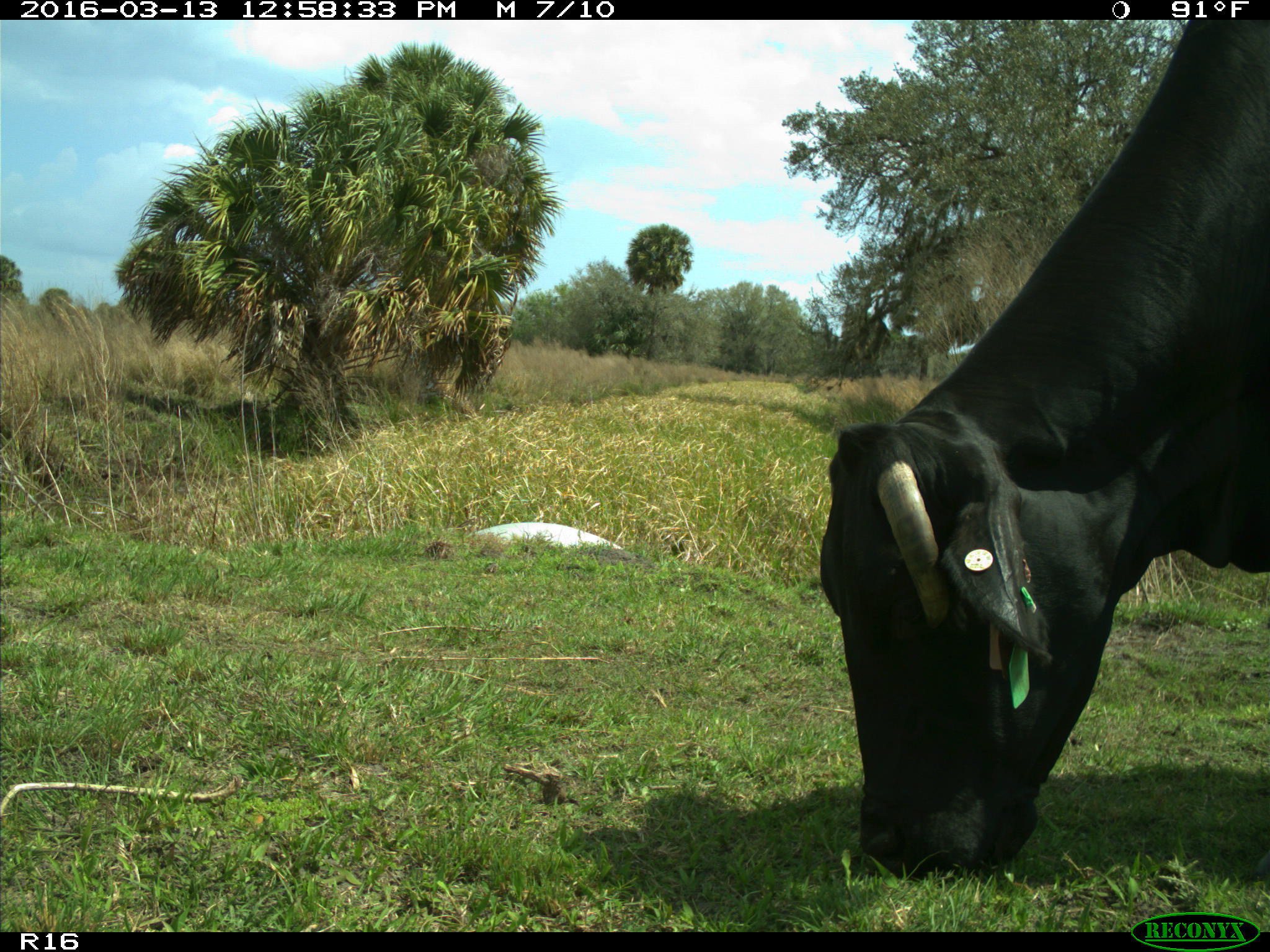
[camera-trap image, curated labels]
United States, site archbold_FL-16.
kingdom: Animalia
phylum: Chordata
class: Mammalia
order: Artiodactyla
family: Bovidae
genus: Bos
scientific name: Bos taurus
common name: domestic cow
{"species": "Bos taurus (domestic cow)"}